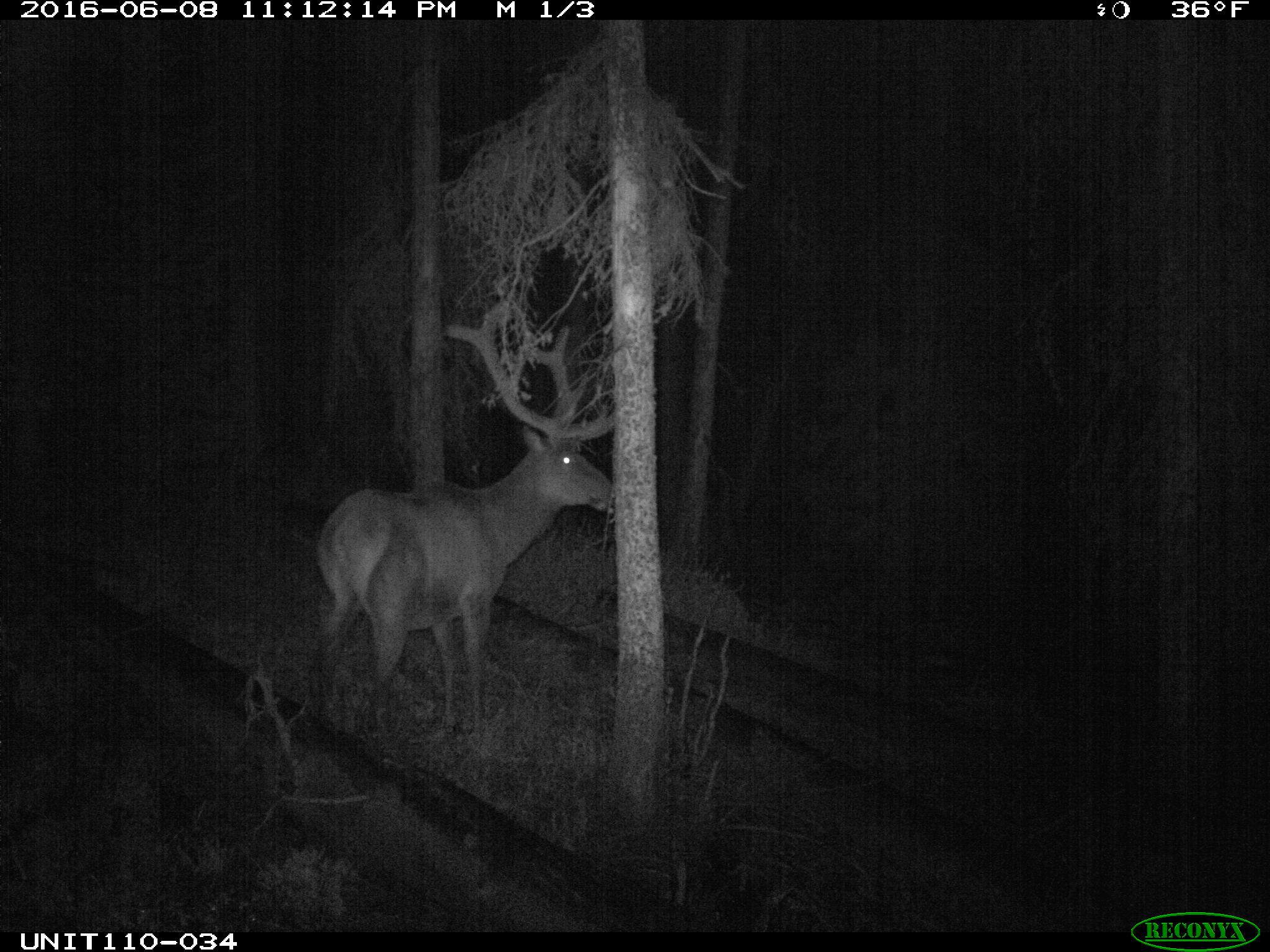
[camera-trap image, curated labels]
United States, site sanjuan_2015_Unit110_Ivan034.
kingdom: Animalia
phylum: Chordata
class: Mammalia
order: Artiodactyla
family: Cervidae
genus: Cervus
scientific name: Cervus elaphus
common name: red deer